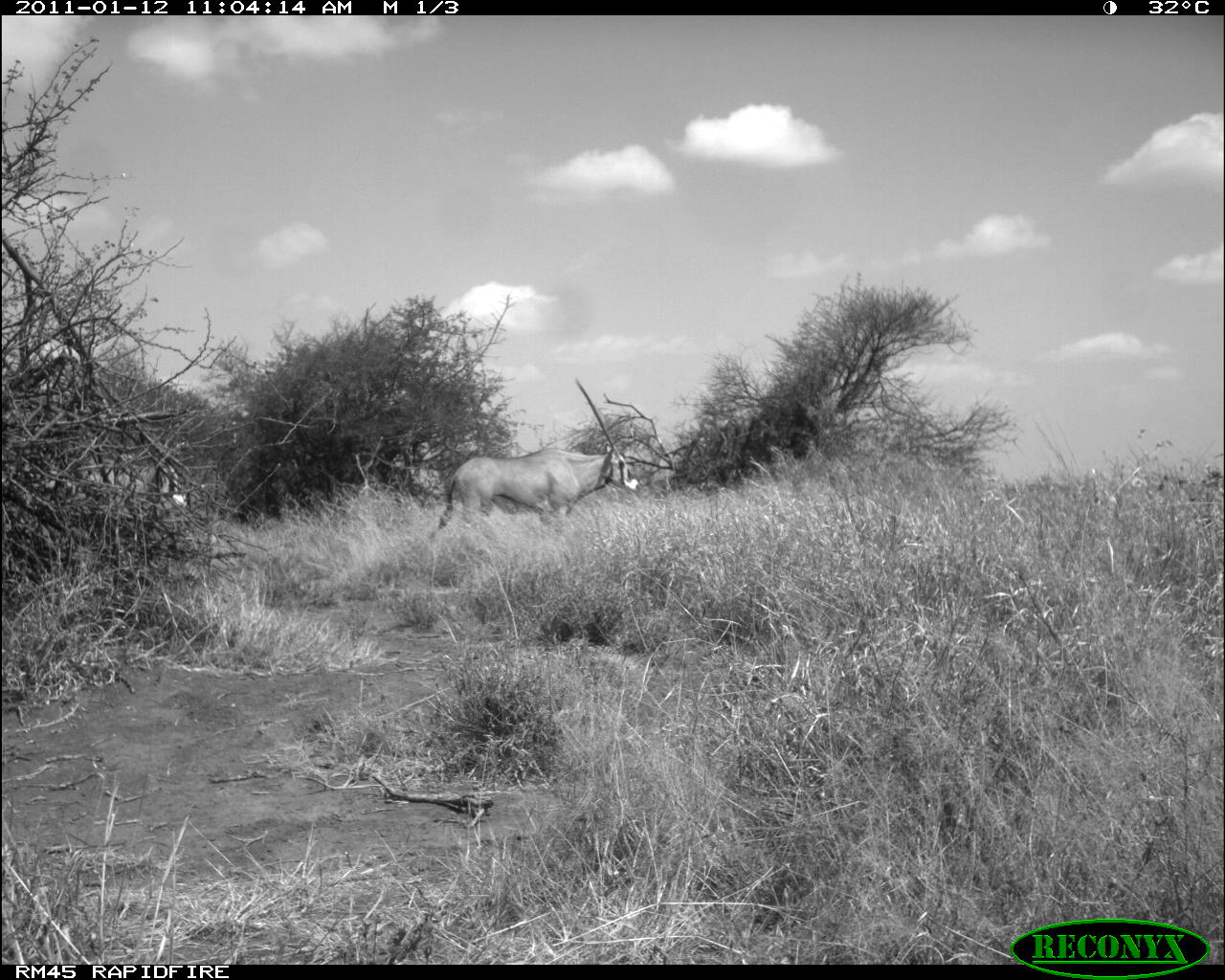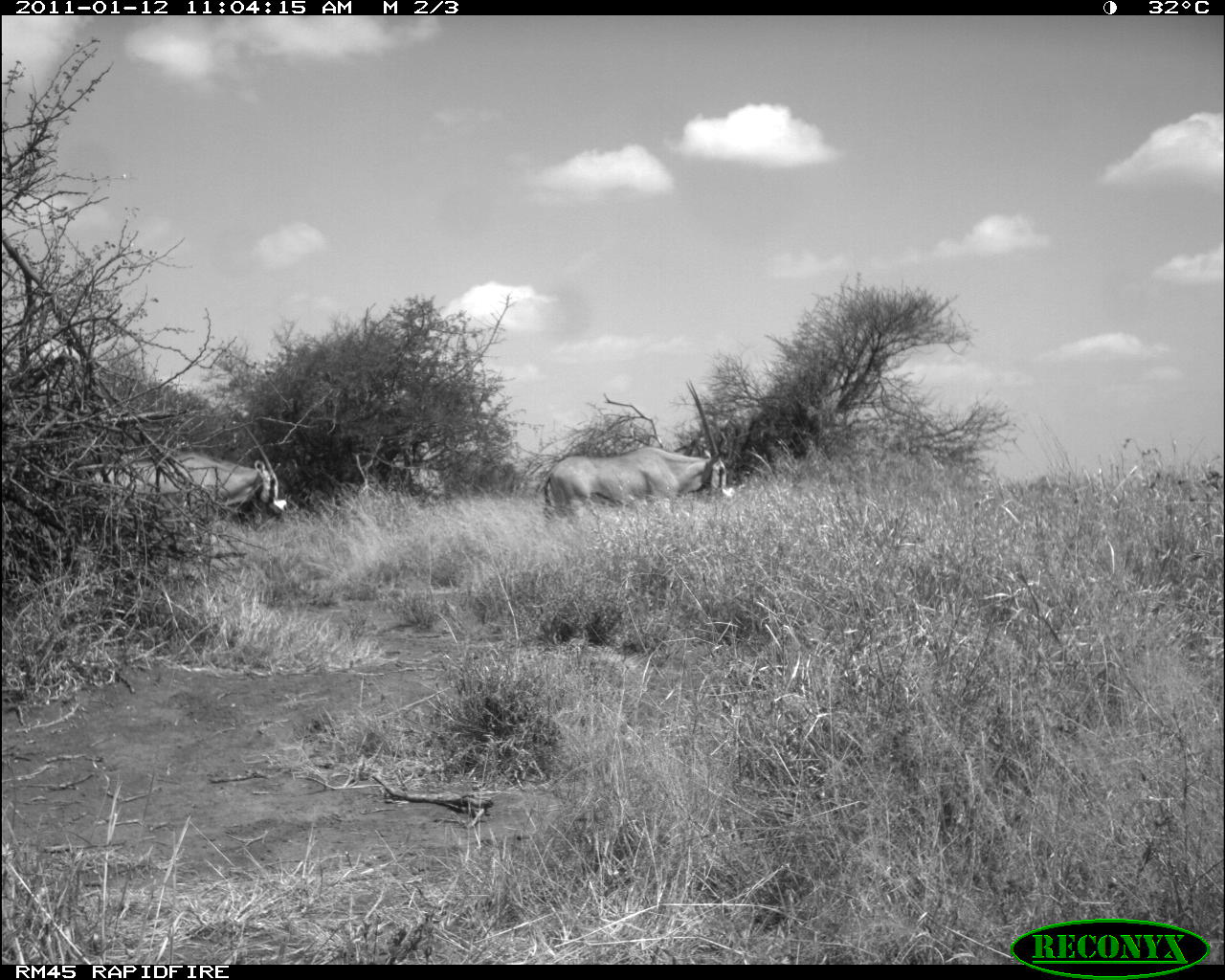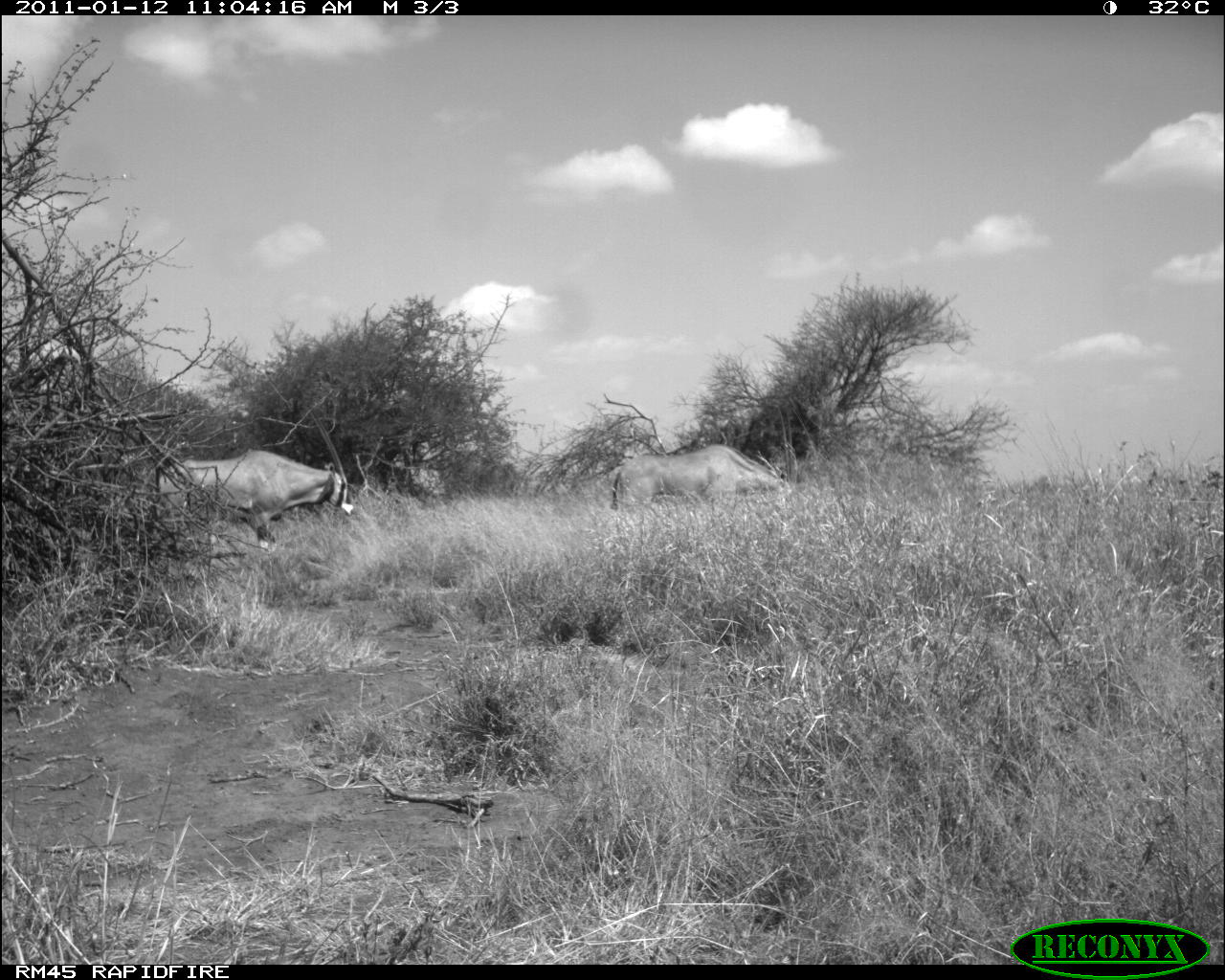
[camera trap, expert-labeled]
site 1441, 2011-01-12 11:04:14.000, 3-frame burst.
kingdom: Animalia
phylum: Chordata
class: Mammalia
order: Artiodactyla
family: Bovidae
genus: Oryx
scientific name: Oryx beisa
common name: east african oryx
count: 2